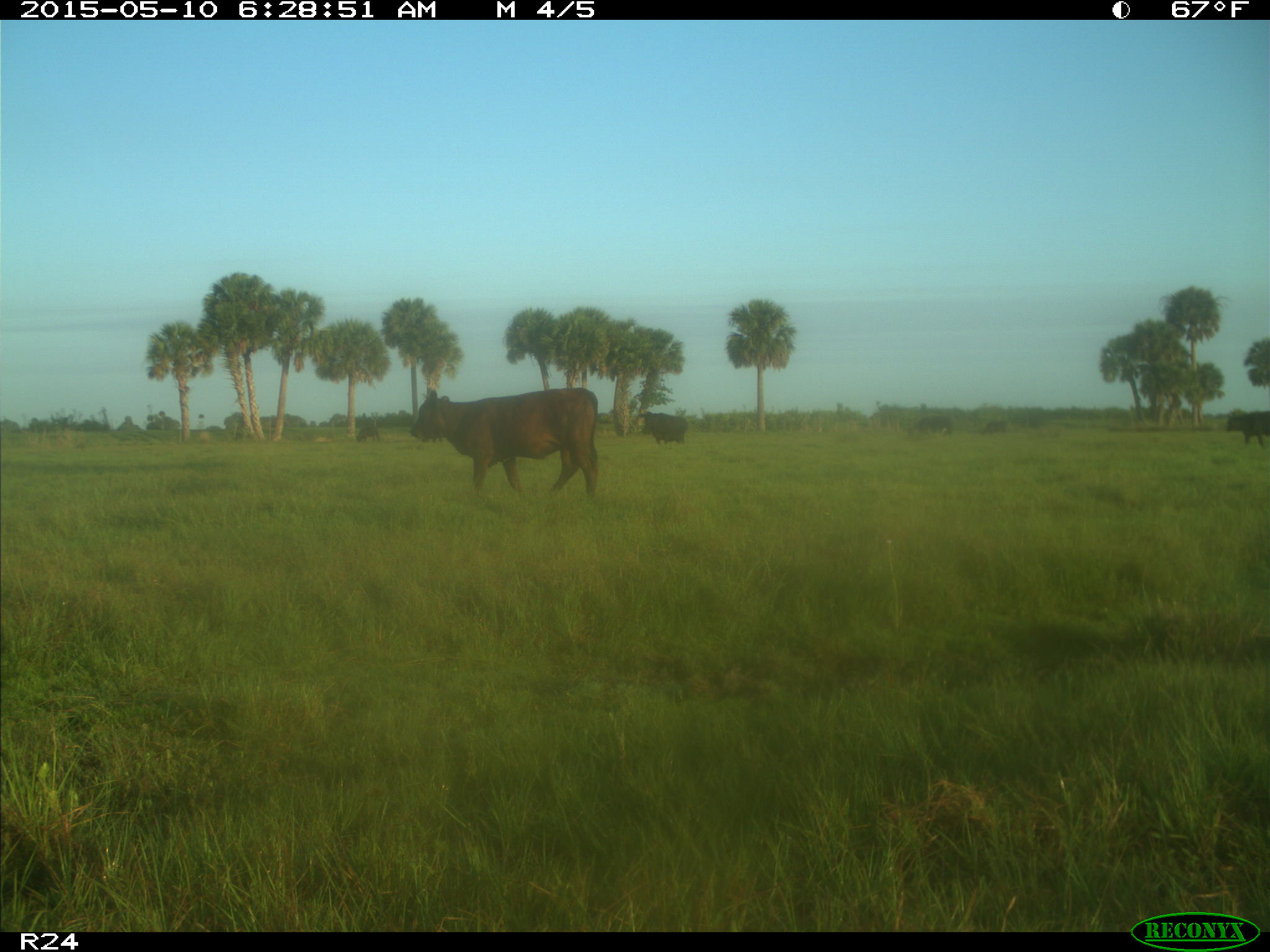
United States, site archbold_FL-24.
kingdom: Animalia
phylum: Chordata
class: Mammalia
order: Artiodactyla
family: Bovidae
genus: Bos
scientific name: Bos taurus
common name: domestic cow